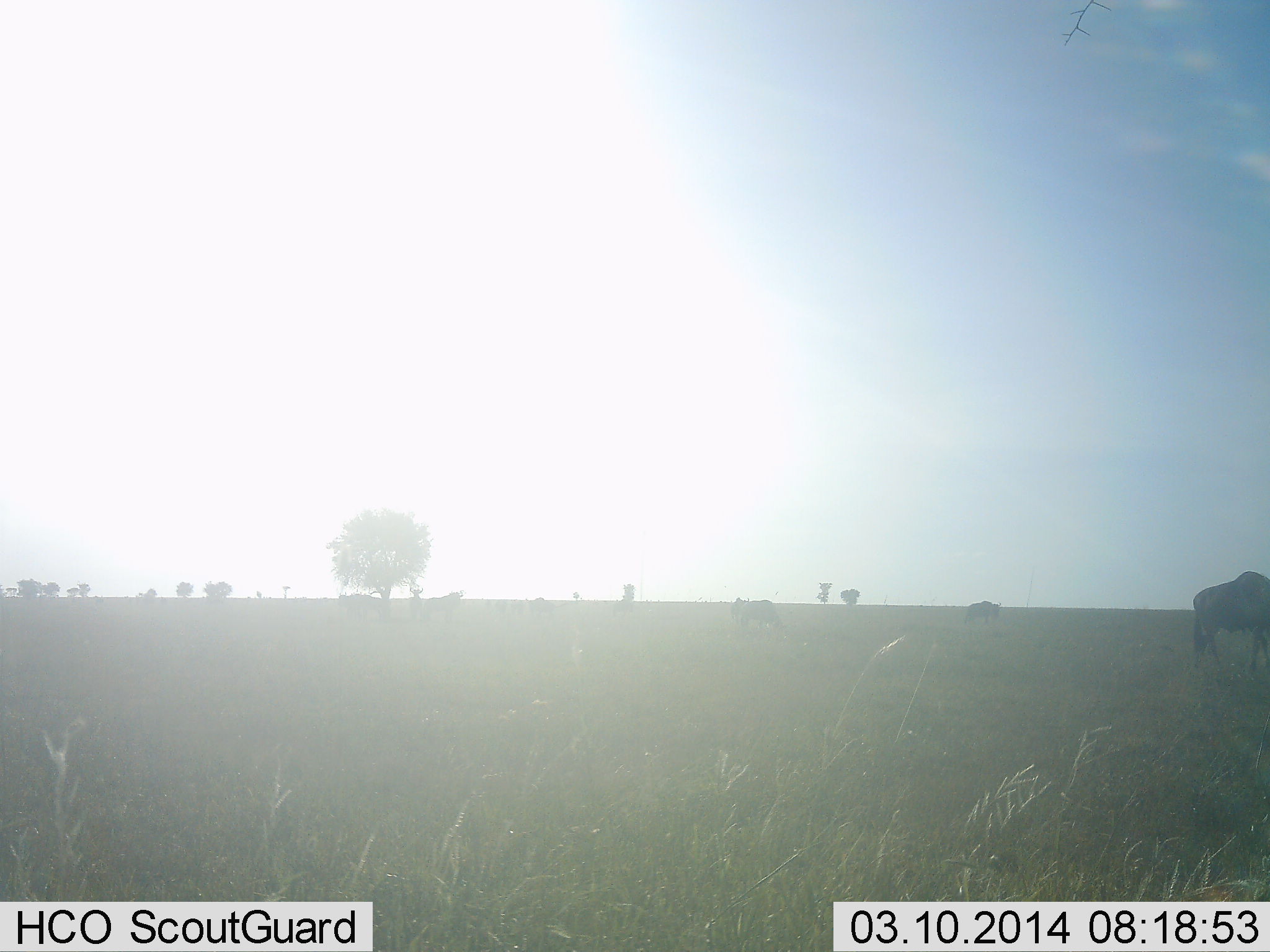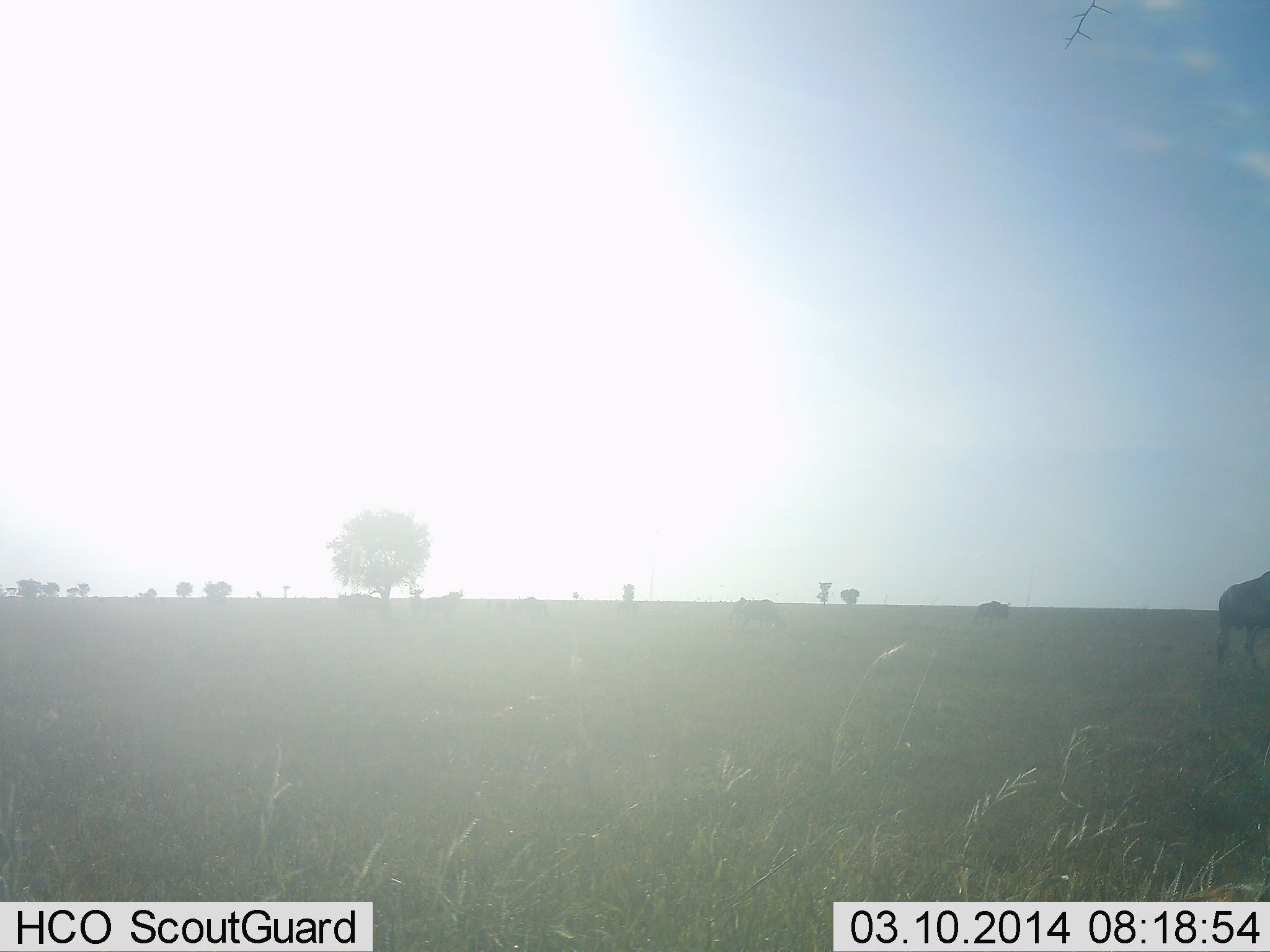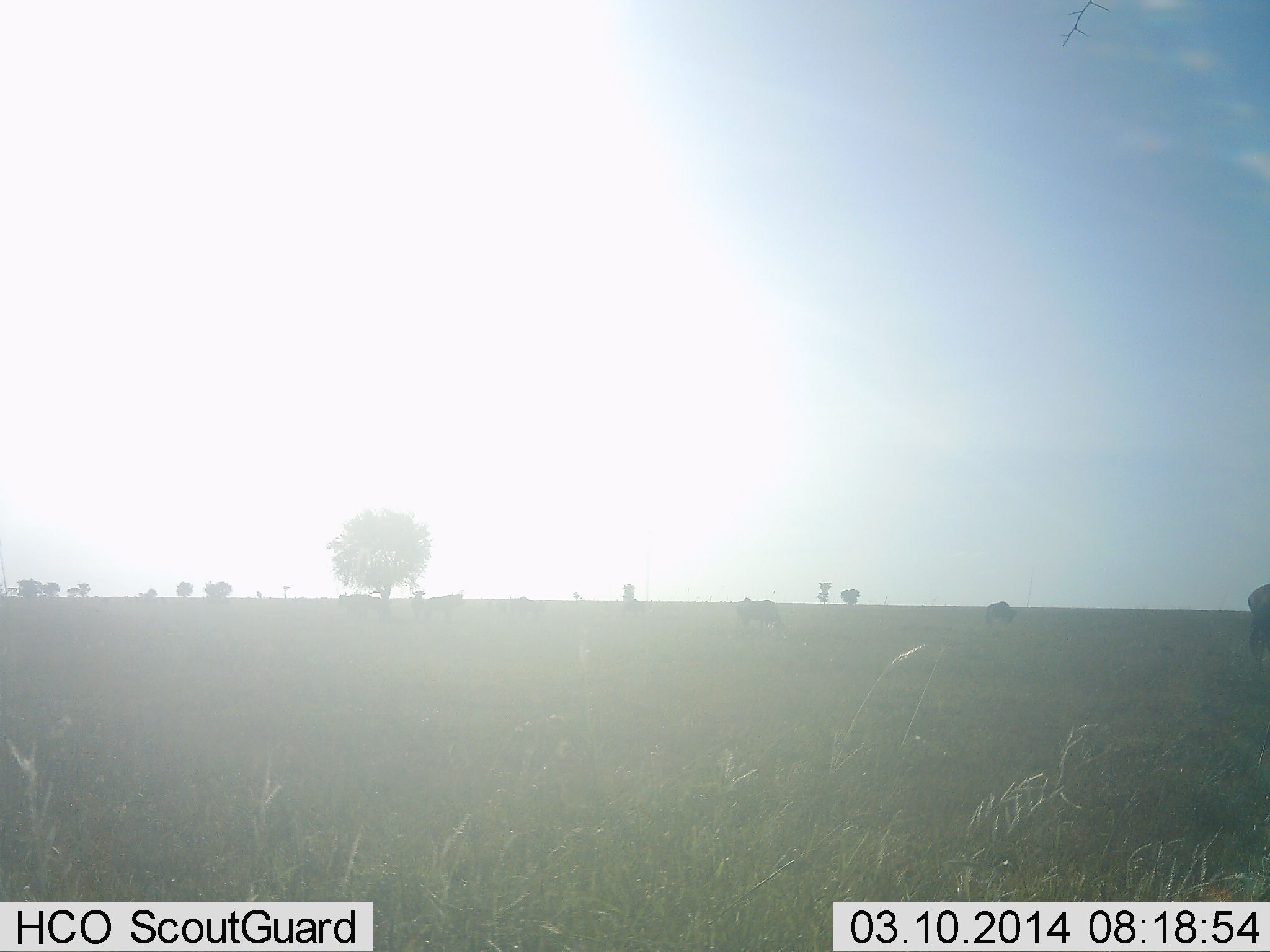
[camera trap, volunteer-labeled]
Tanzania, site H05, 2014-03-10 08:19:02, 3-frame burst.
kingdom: Animalia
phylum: Chordata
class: Mammalia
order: Artiodactyla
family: Bovidae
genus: Connochaetes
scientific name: Connochaetes taurinus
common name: blue wildebeest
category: wildebeest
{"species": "wildebeest (blue wildebeest) (Connochaetes taurinus)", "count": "5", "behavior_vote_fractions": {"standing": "50%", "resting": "10%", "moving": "90%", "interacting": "0%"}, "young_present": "0%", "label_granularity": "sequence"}